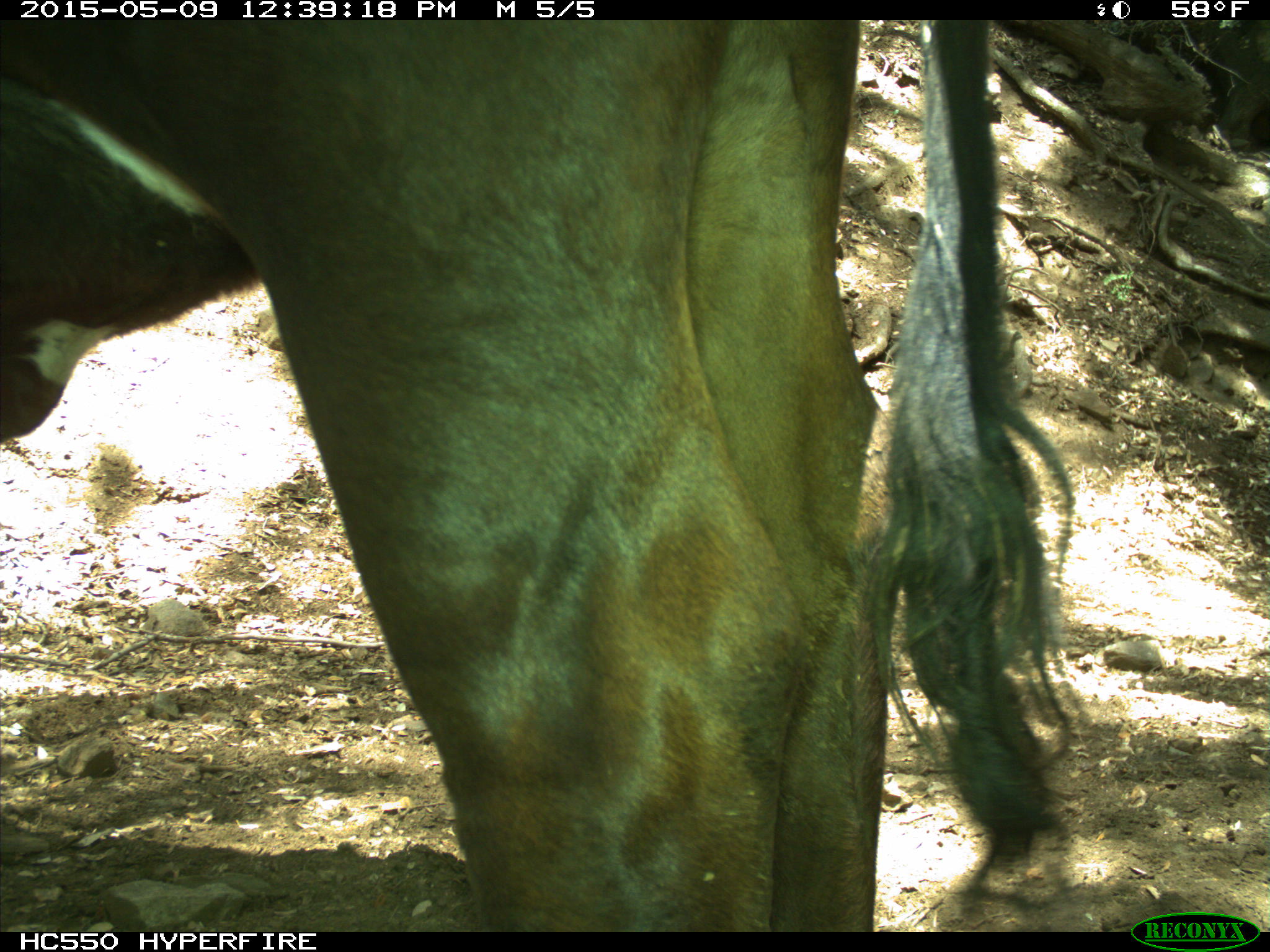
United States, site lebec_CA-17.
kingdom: Animalia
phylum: Chordata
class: Mammalia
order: Artiodactyla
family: Bovidae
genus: Bos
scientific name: Bos taurus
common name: domestic cow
Bos taurus (domestic cow).